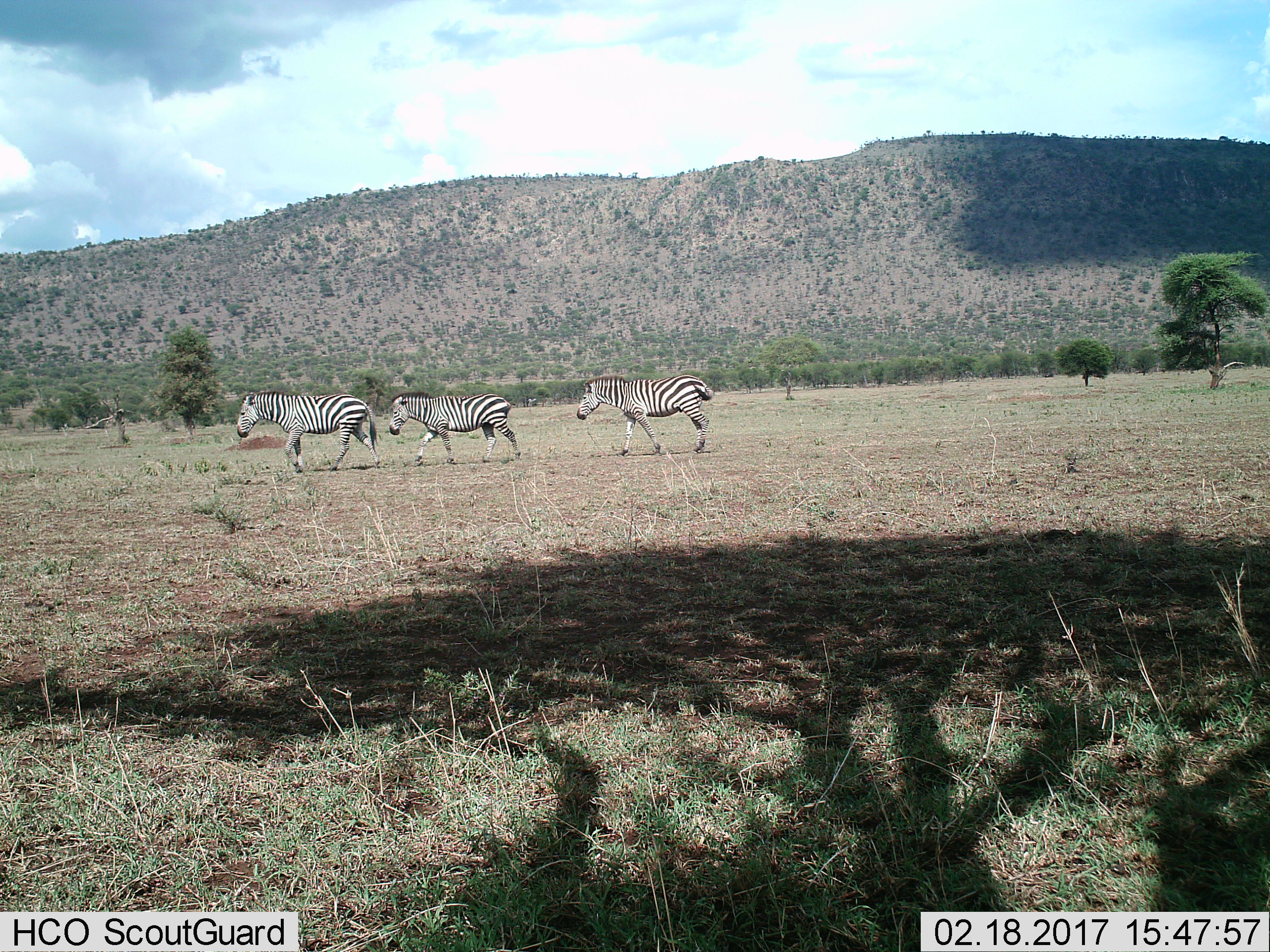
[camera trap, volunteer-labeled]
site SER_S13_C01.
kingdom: Animalia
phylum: Chordata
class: Mammalia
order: Perissodactyla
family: Equidae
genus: Equus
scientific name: Equus quagga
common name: plains zebra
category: zebraplains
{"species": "zebraplains (plains zebra) (Equus quagga)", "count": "3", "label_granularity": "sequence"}